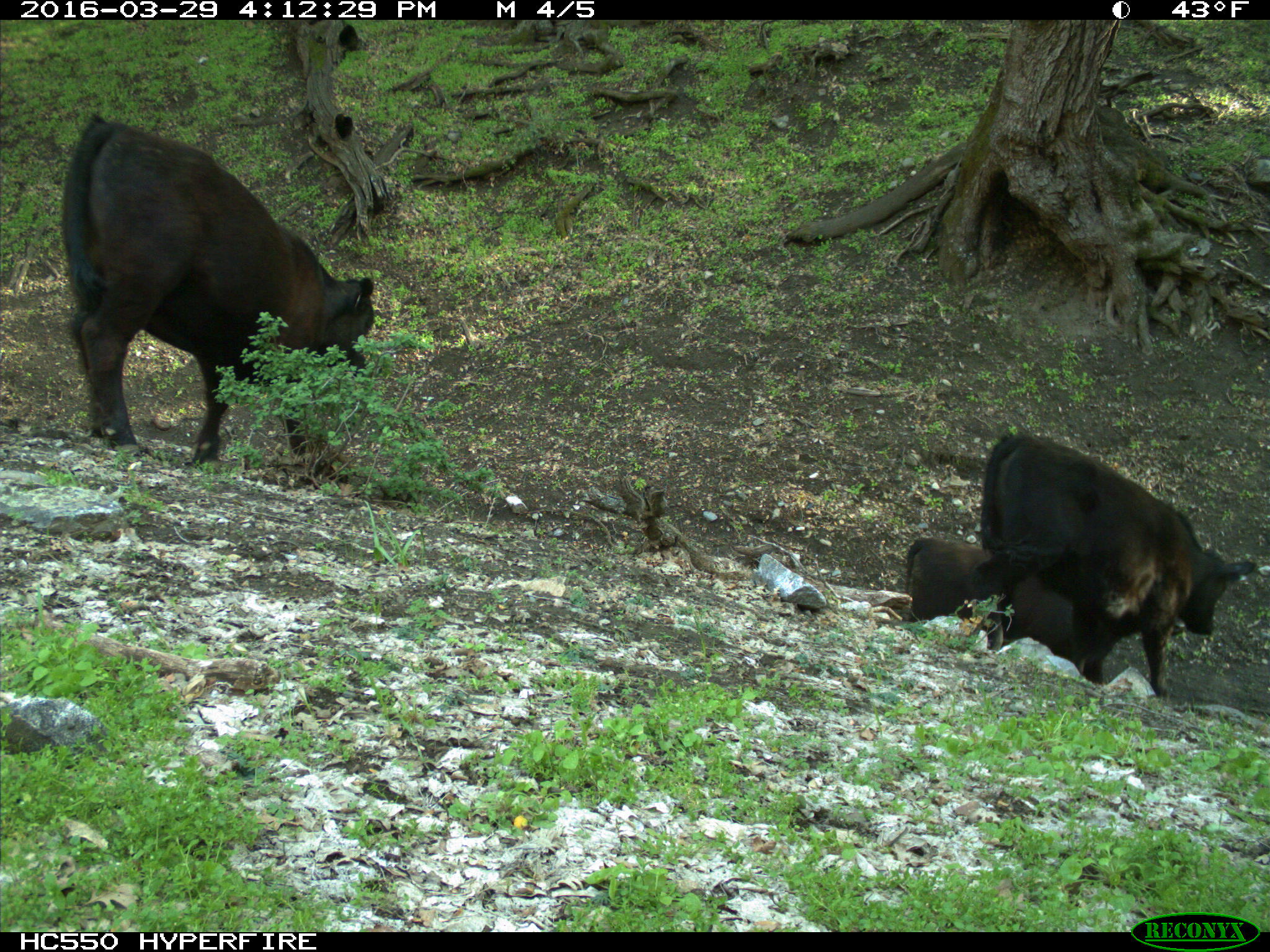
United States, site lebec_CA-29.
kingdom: Animalia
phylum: Chordata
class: Mammalia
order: Artiodactyla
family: Bovidae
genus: Bos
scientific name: Bos taurus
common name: domestic cow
Bos taurus (domestic cow).